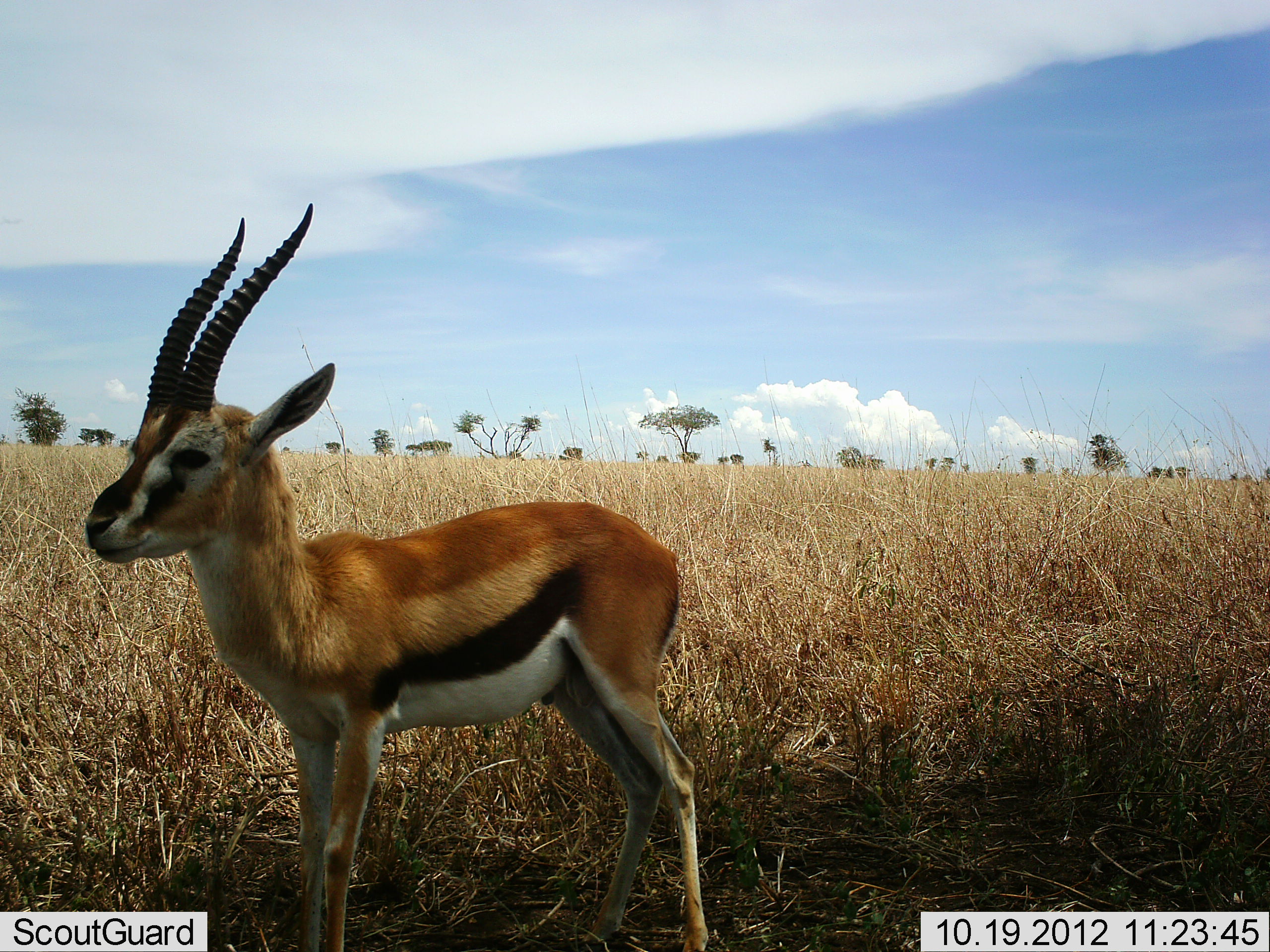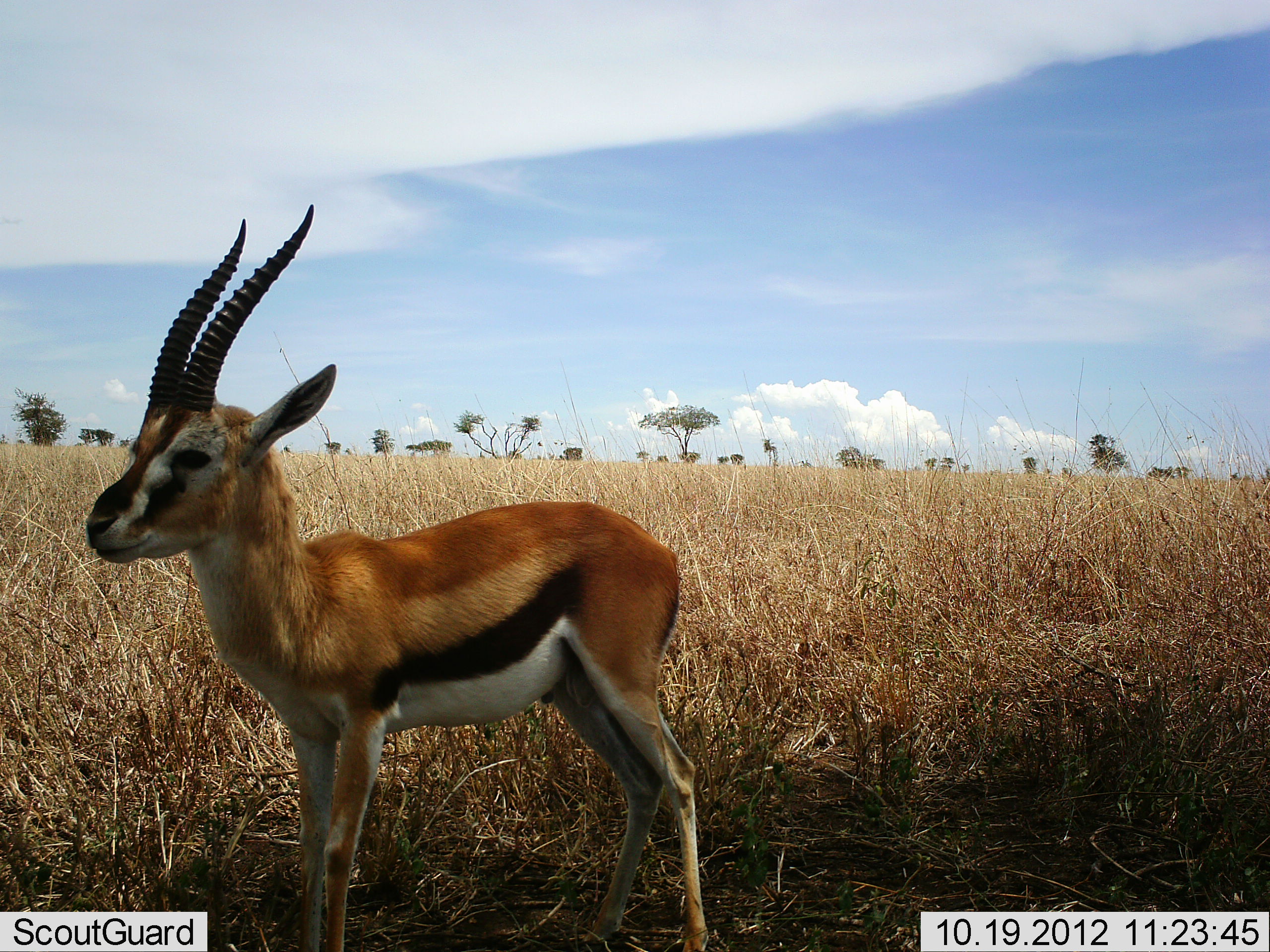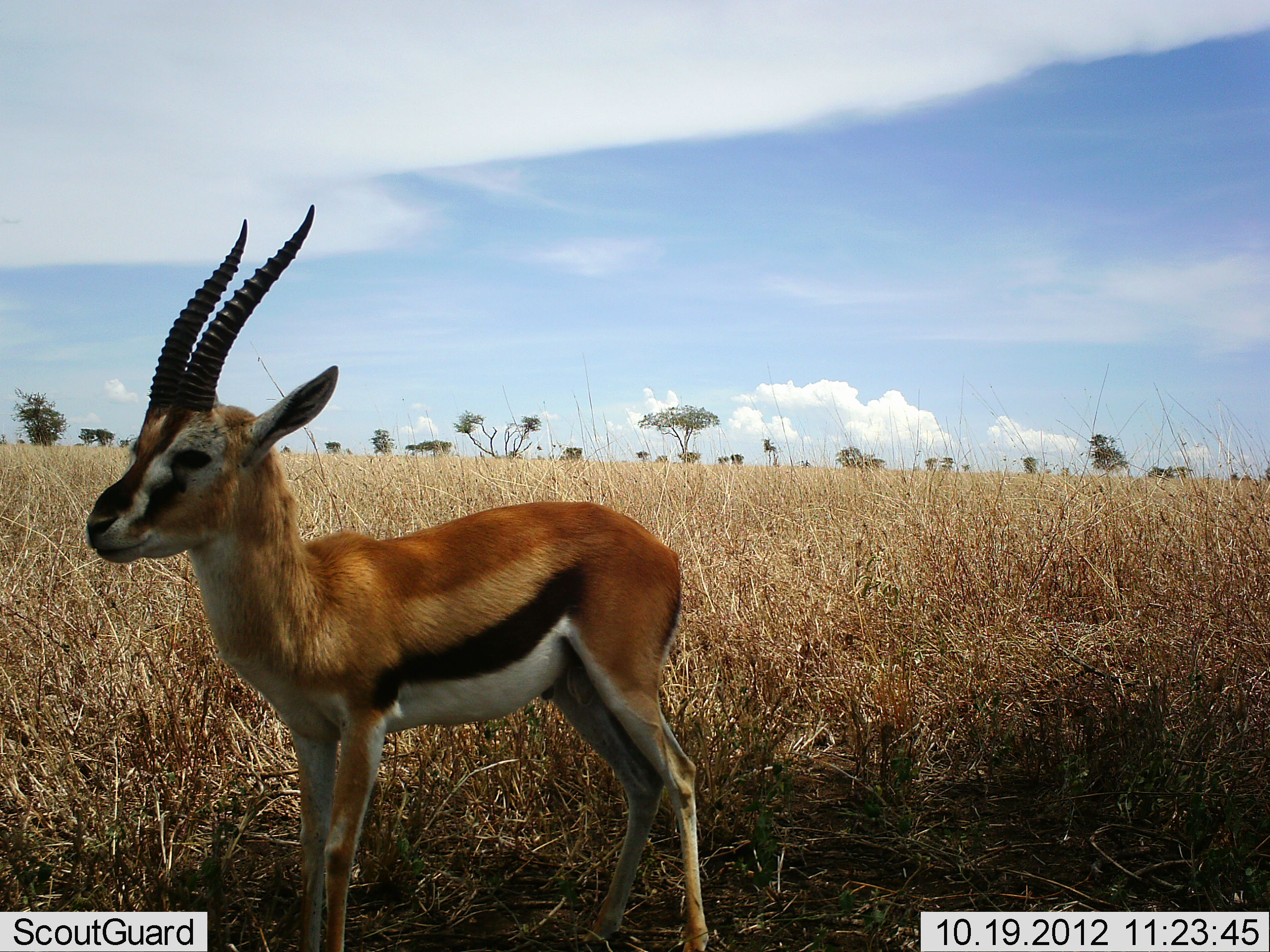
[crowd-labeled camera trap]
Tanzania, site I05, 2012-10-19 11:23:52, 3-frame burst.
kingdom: Animalia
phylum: Chordata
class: Mammalia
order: Artiodactyla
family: Bovidae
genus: Eudorcas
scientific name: Eudorcas thomsonii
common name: thomson's gazelle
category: gazellethomsons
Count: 1.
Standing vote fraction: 100%.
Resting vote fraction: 0%.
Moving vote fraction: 0%.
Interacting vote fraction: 0%.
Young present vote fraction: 10%.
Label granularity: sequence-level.